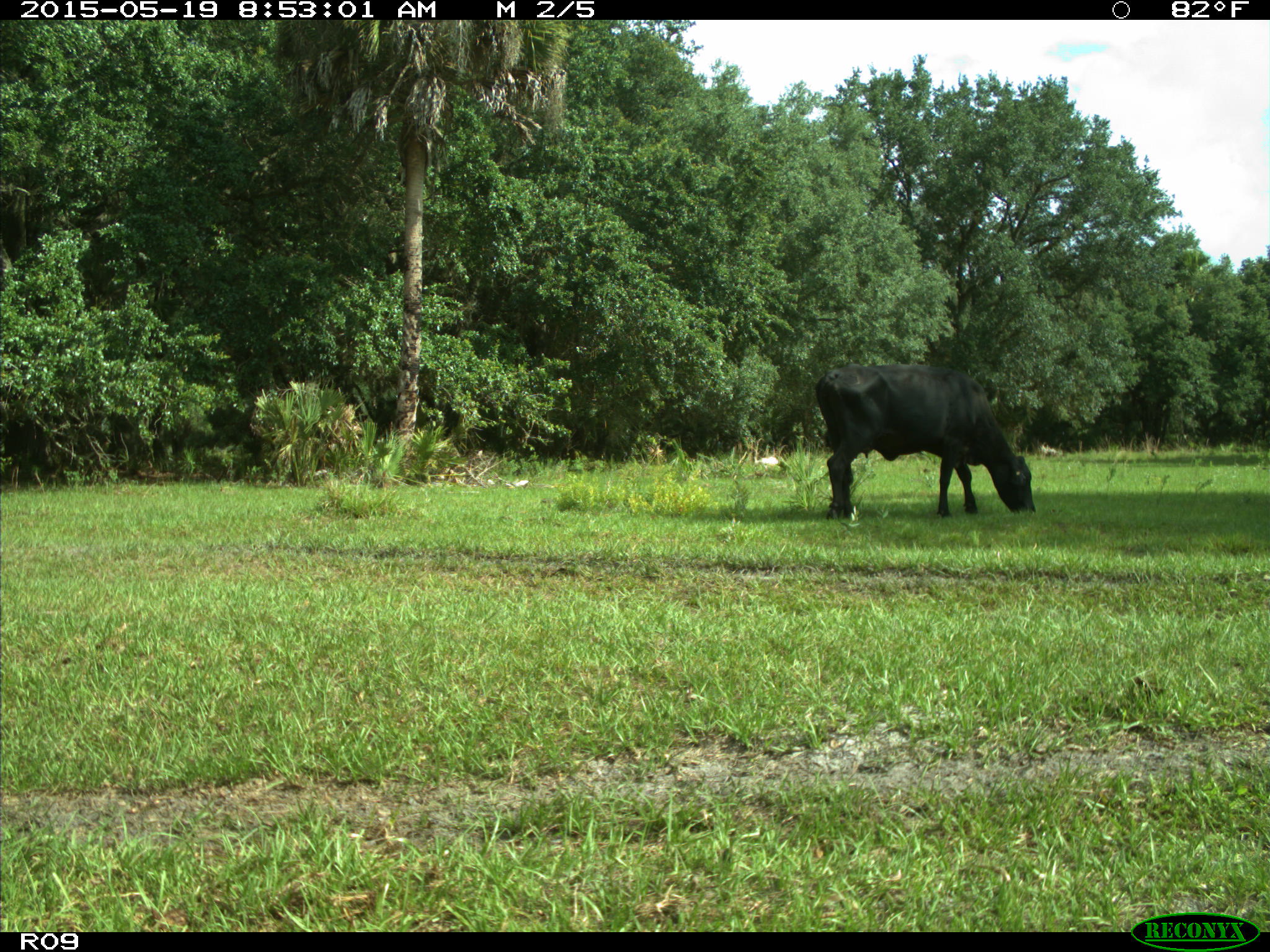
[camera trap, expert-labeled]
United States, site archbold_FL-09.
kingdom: Animalia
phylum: Chordata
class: Mammalia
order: Artiodactyla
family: Bovidae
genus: Bos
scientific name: Bos taurus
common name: domestic cow